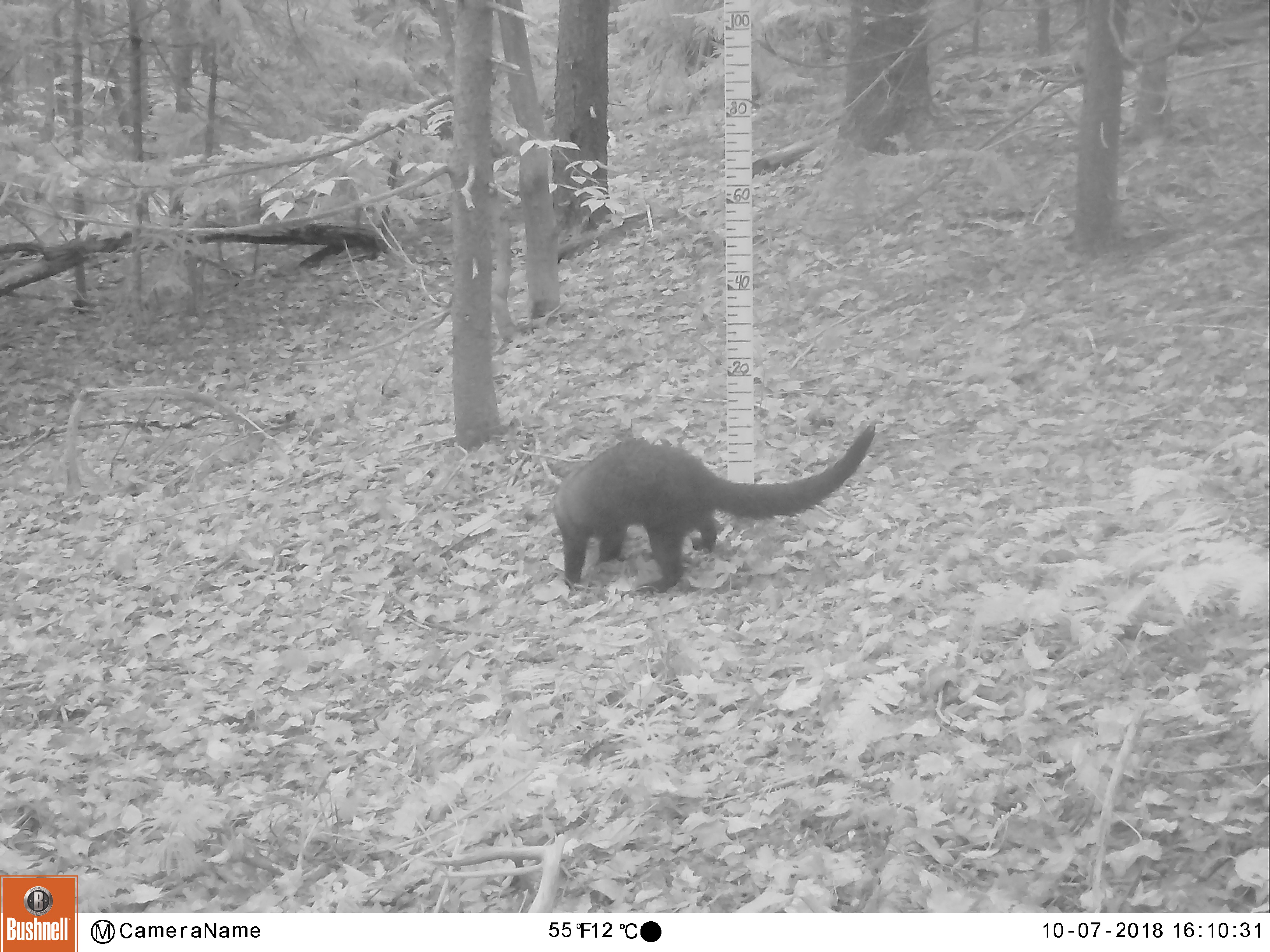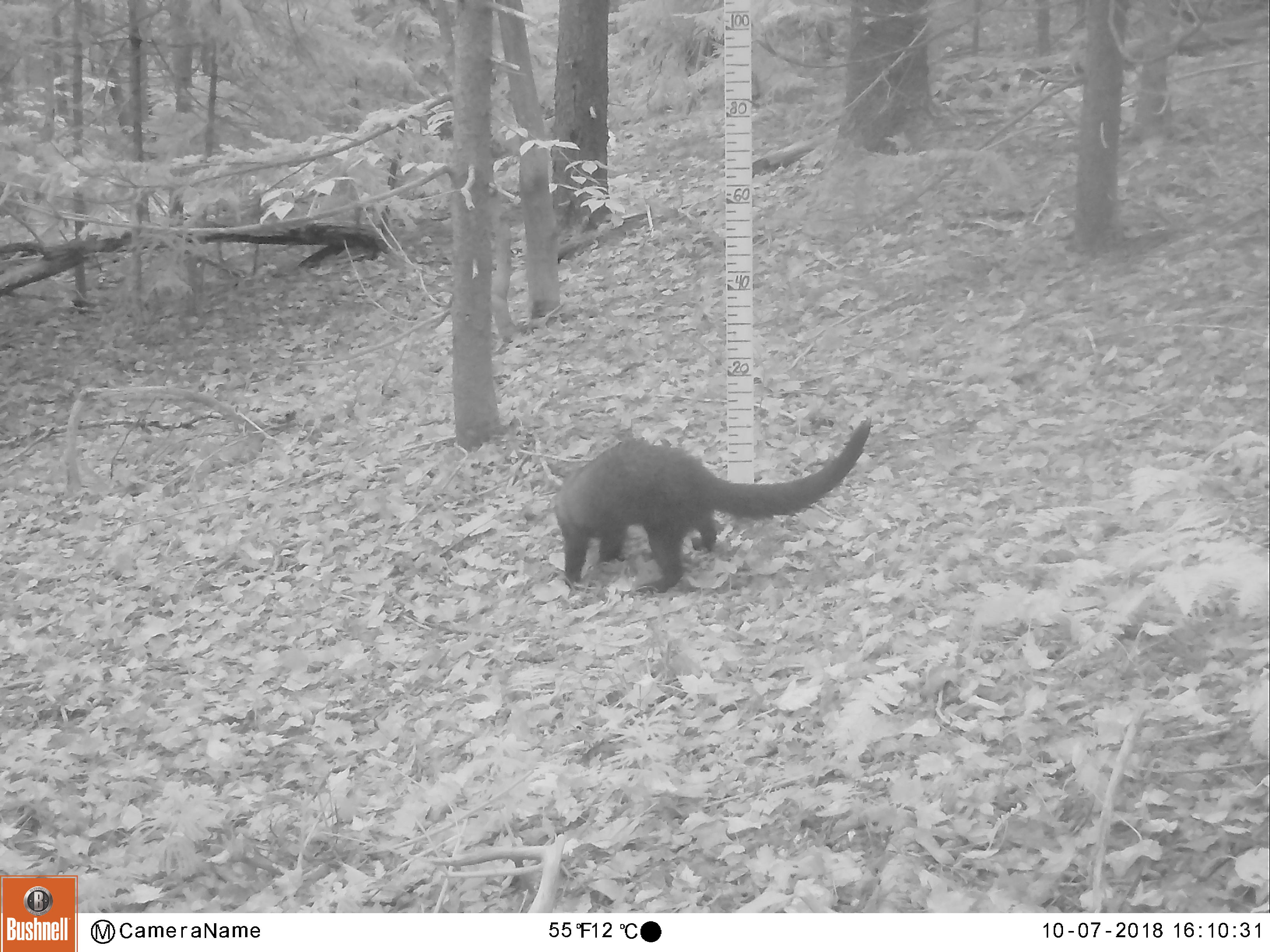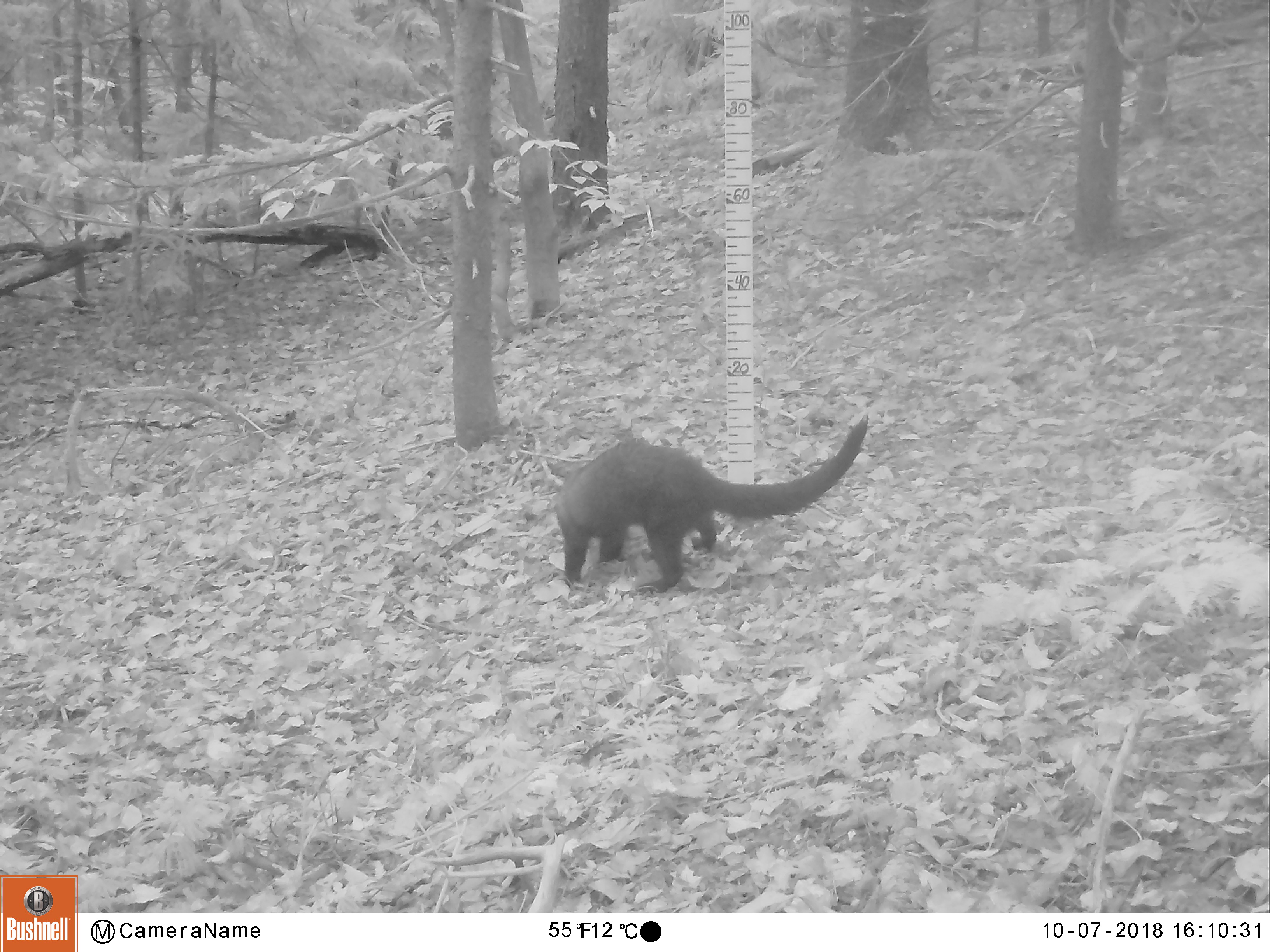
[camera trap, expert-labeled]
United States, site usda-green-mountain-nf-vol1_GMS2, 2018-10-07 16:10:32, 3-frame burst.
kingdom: Animalia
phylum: Chordata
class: Mammalia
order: Carnivora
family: Mustelidae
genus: Pekania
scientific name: Pekania pennanti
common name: fisher